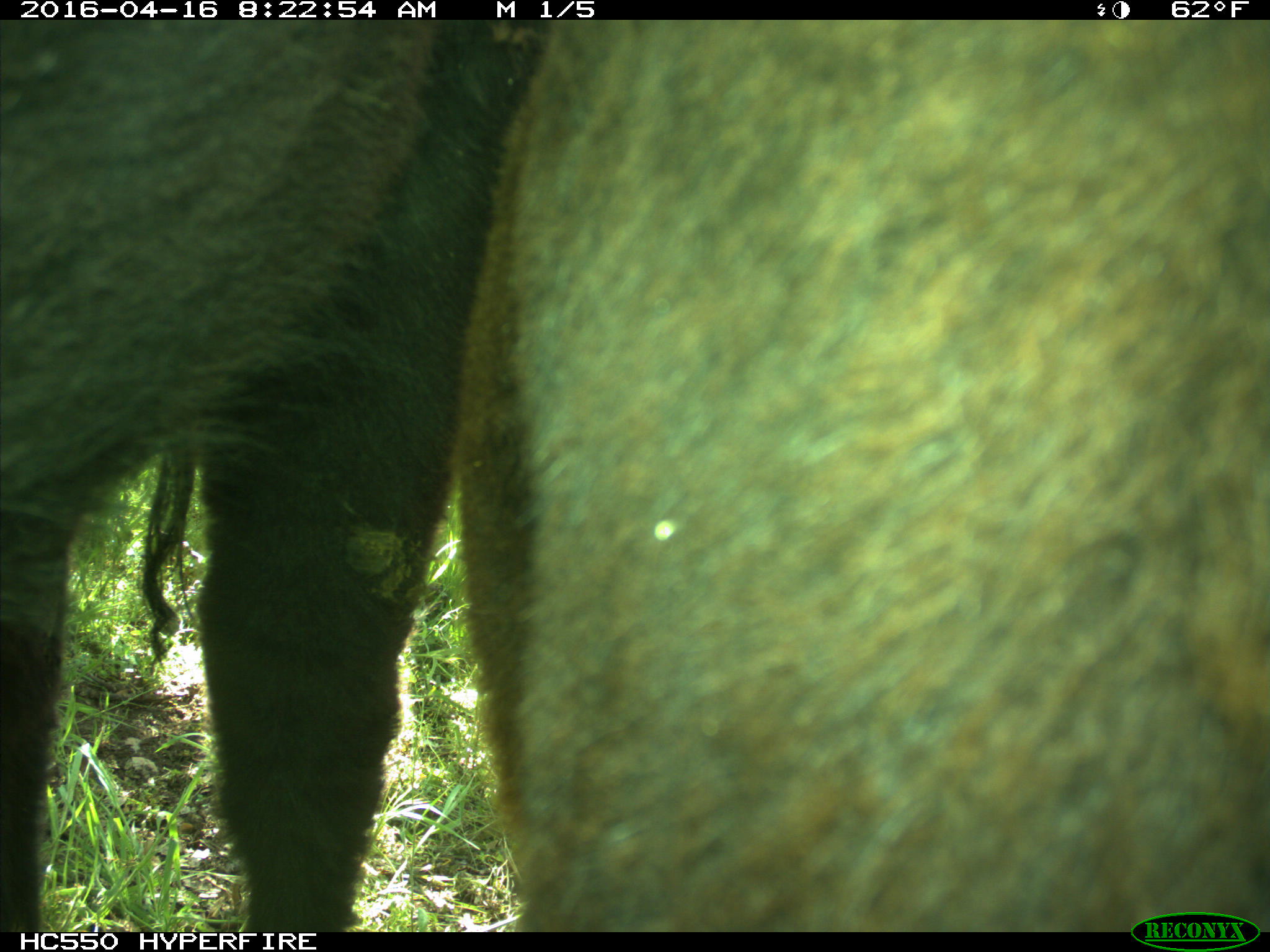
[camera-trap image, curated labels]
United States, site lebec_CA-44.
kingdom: Animalia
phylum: Chordata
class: Mammalia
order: Artiodactyla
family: Bovidae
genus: Bos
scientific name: Bos taurus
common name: domestic cow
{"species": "Bos taurus (domestic cow)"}